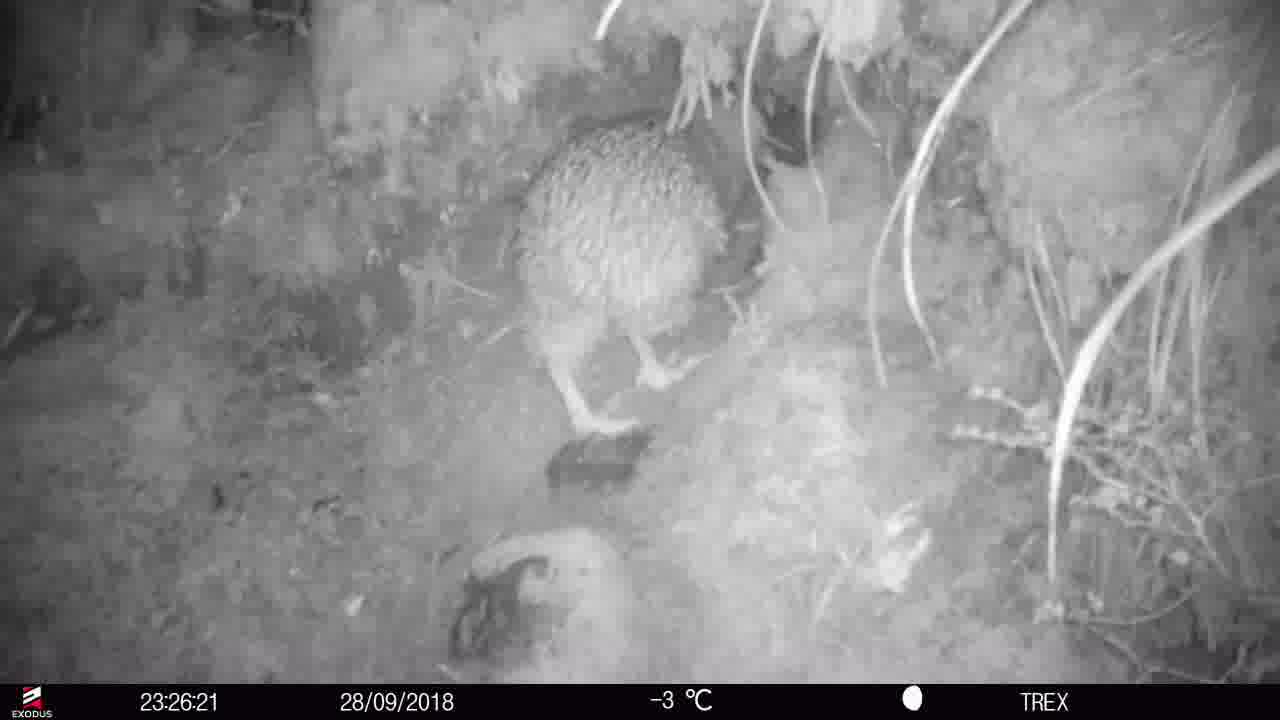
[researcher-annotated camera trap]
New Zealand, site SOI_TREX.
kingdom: Animalia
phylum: Chordata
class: Aves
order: Apterygiformes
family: Apterygidae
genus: Apteryx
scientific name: Apteryx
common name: kiwi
Kiwi (Apteryx).